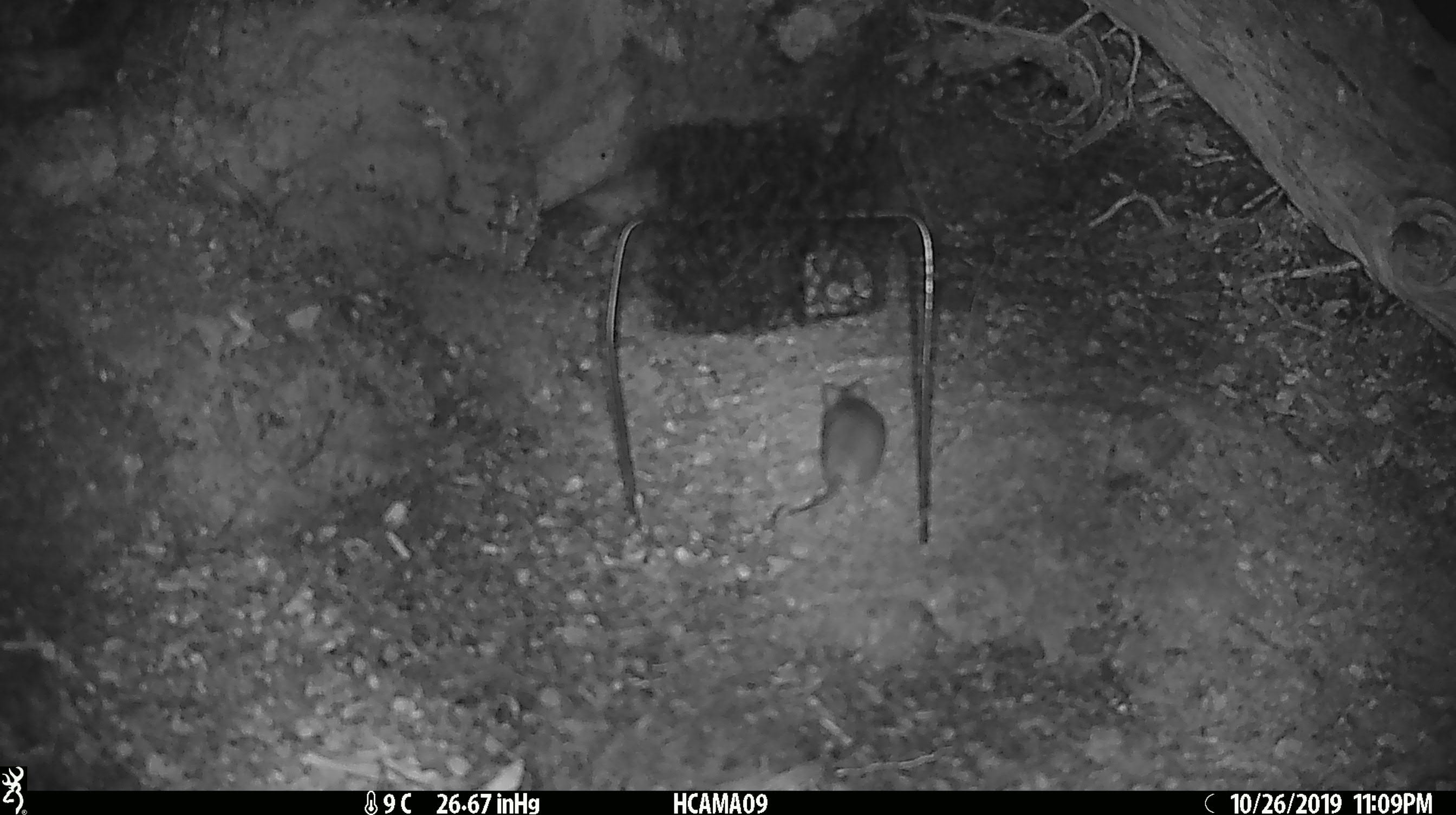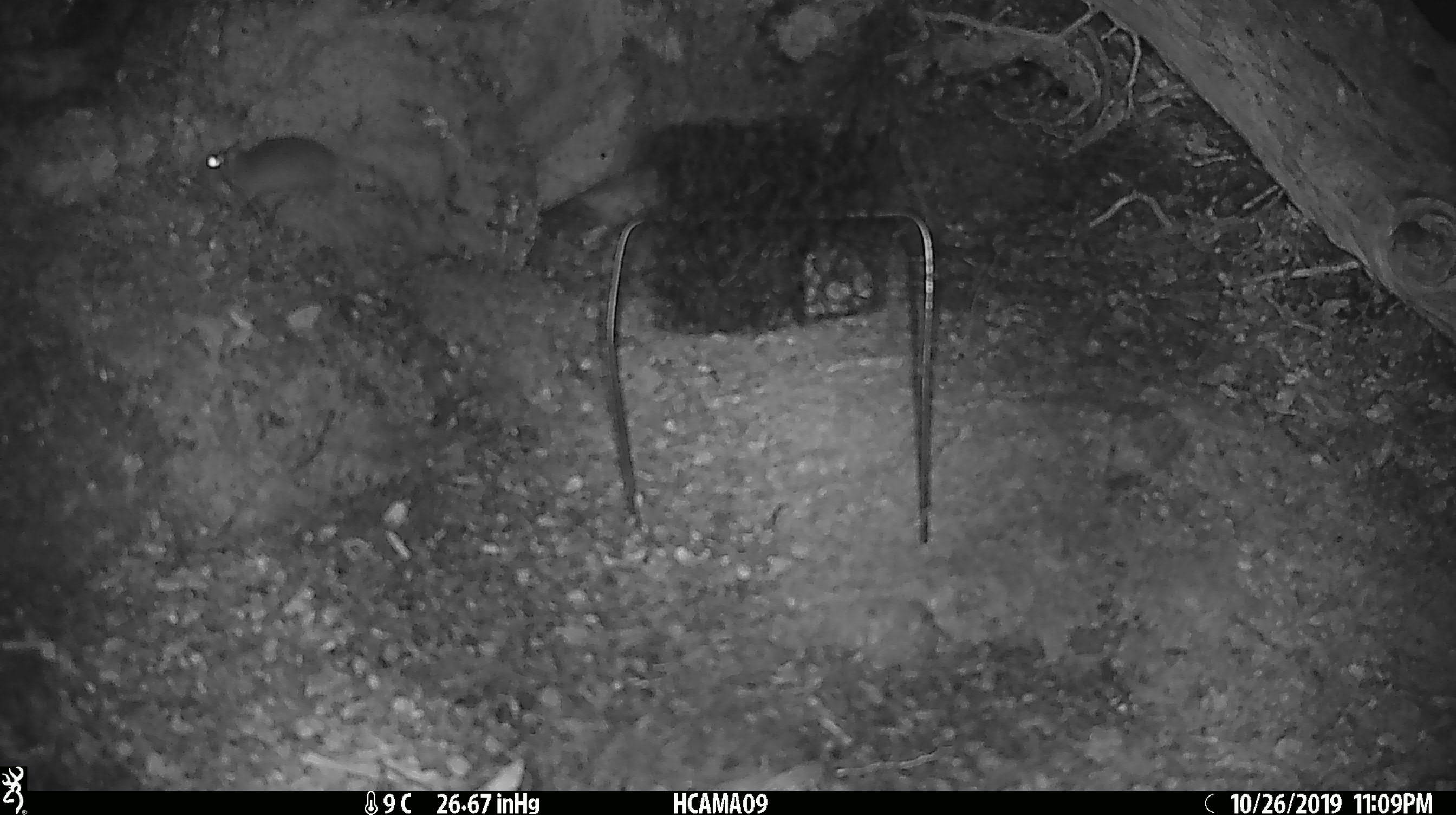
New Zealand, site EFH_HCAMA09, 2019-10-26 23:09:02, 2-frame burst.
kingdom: Animalia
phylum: Chordata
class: Mammalia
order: Rodentia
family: Muridae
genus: Mus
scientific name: Mus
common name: mouse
Mouse (Mus).